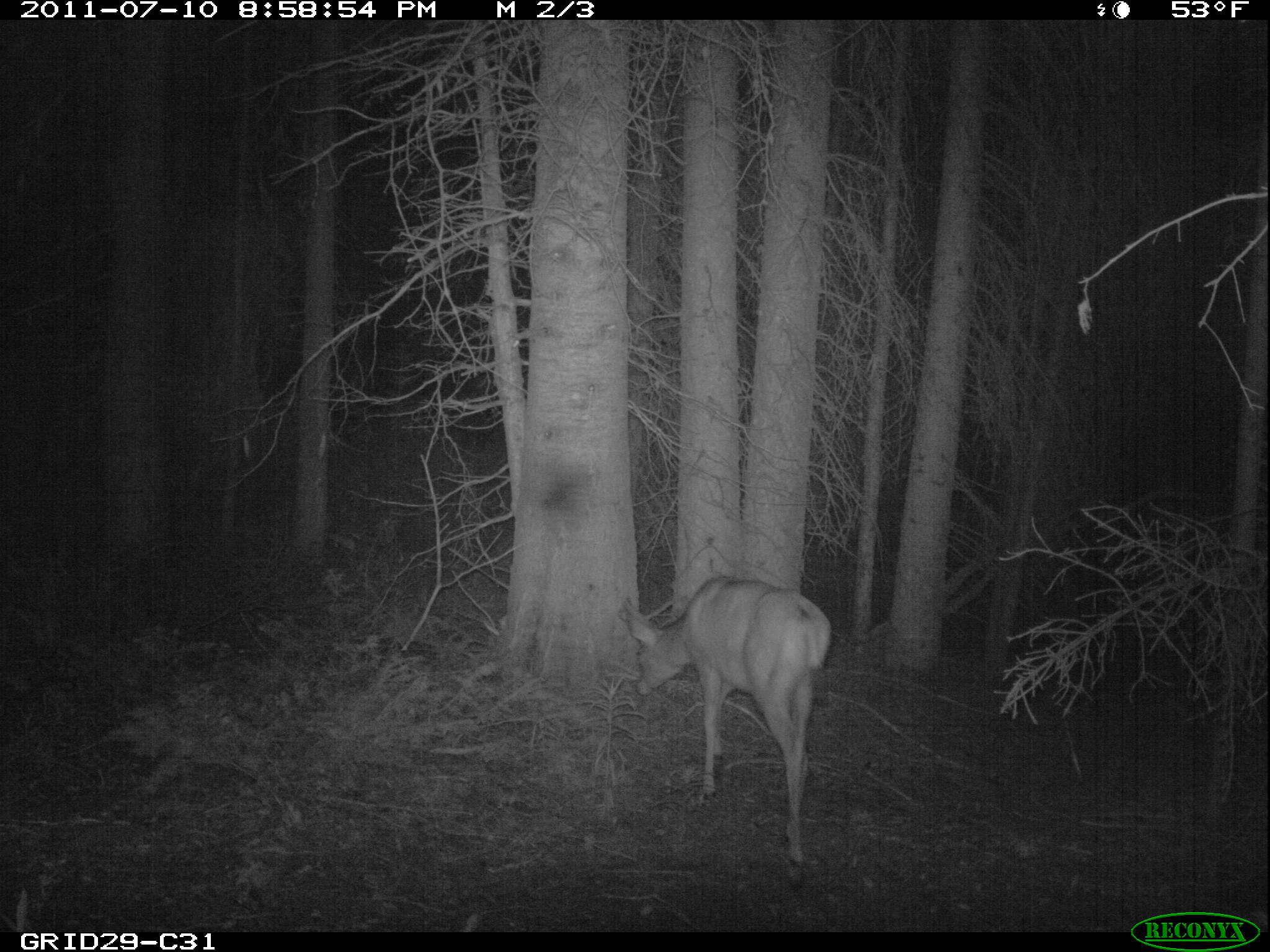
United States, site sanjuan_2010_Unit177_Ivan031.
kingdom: Animalia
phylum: Chordata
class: Mammalia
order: Artiodactyla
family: Cervidae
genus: Odocoileus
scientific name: Odocoileus hemionus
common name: mule deer